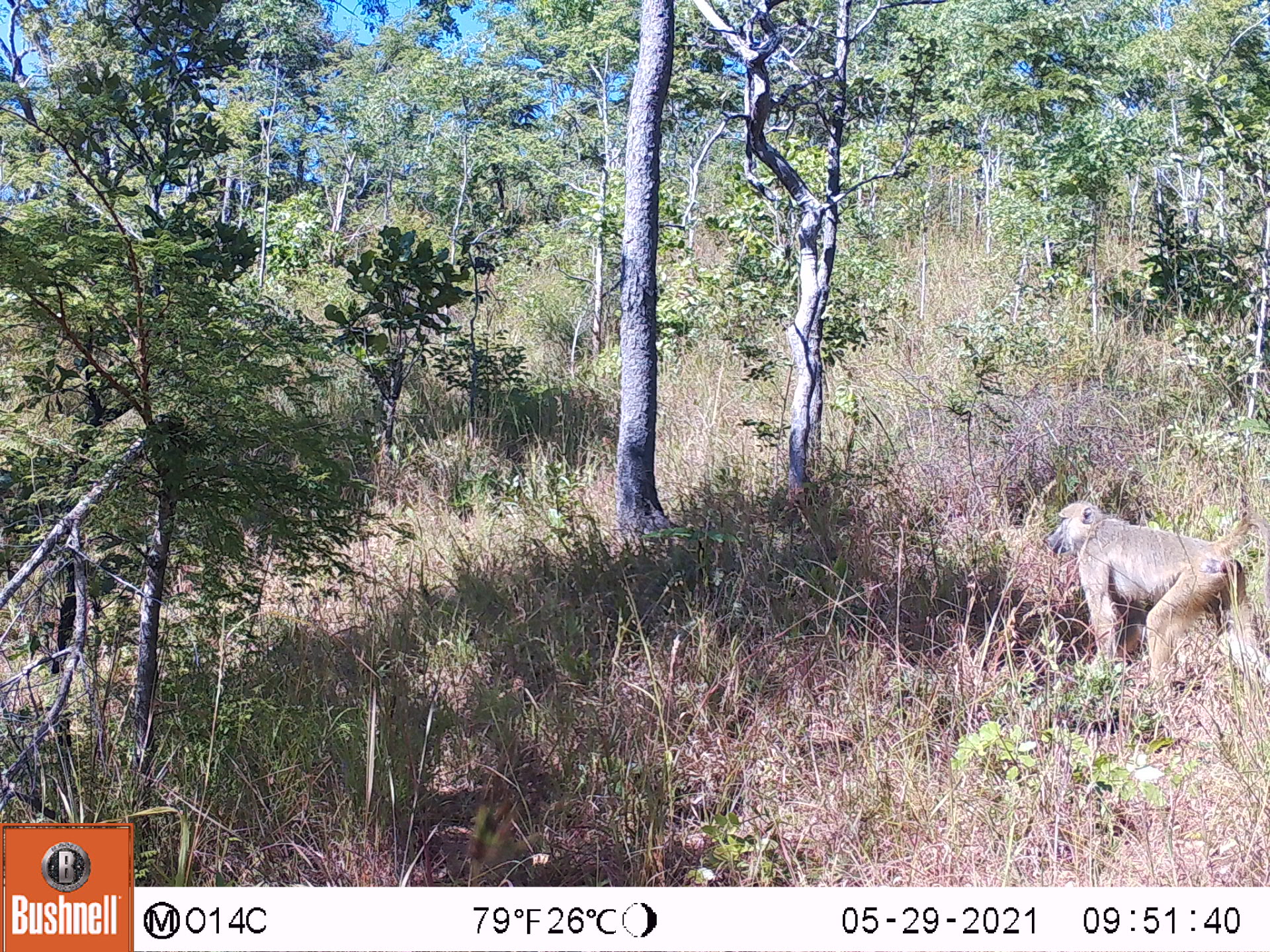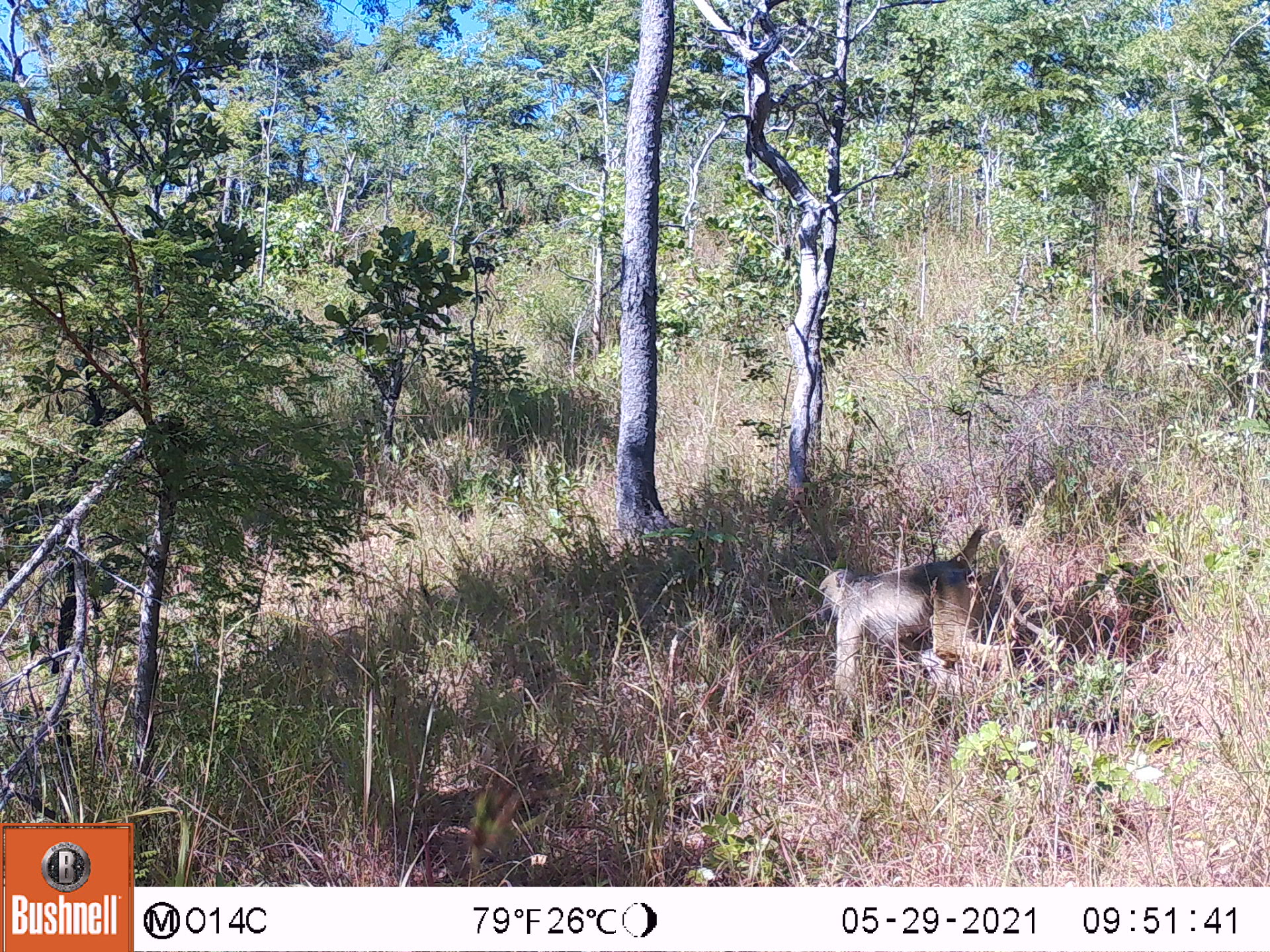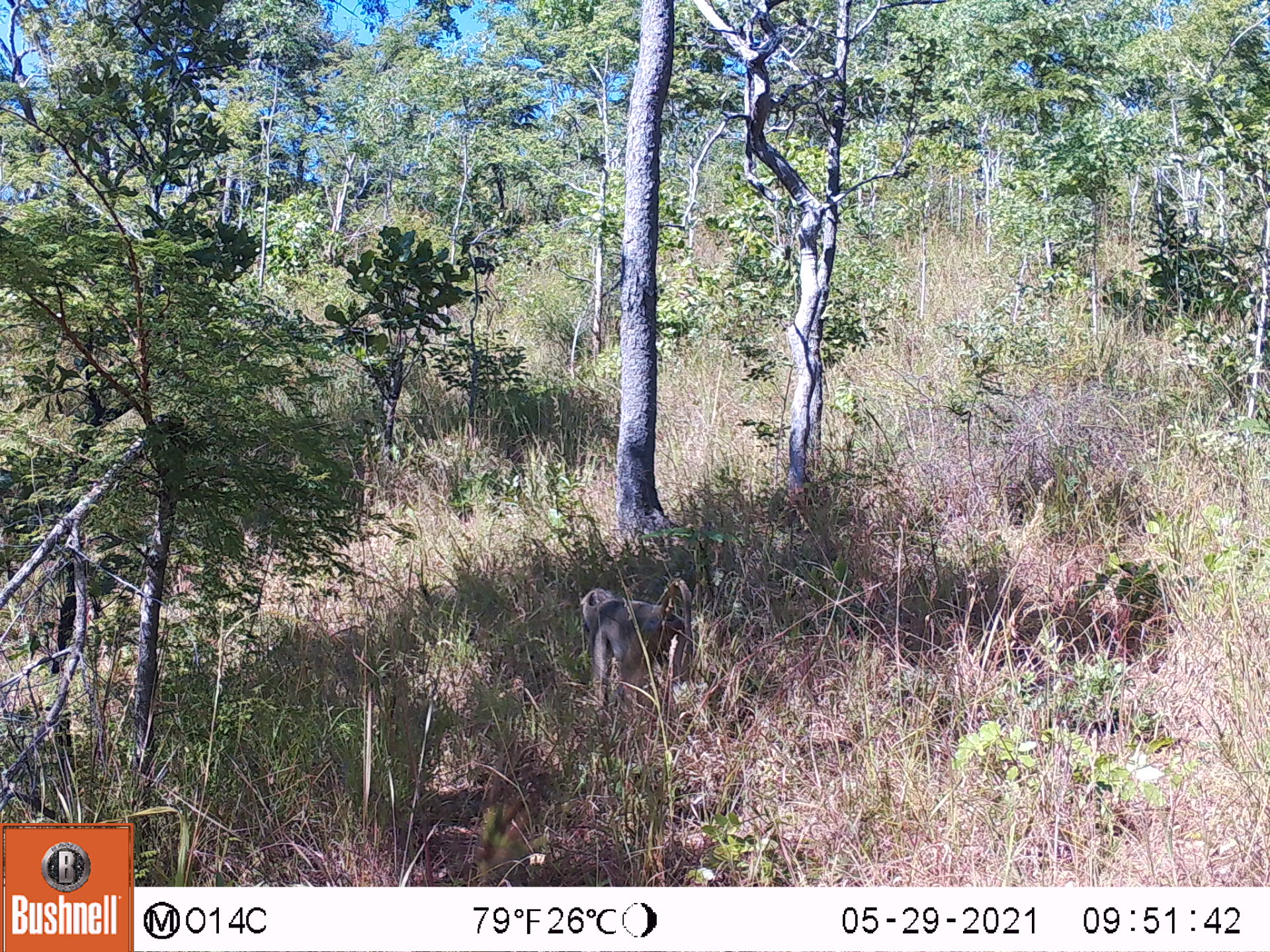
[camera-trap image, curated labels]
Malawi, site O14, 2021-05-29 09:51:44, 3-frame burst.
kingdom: Animalia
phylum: Chordata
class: Mammalia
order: Primates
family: Cercopithecidae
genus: Papio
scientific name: Papio cynocephalus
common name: yellow baboon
Yellow baboon (Papio cynocephalus), count 1.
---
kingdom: Animalia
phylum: Chordata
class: Mammalia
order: Artiodactyla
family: Suidae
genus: Phacochoerus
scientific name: Phacochoerus africanus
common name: common warthog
Common warthog (Phacochoerus africanus), count 1.